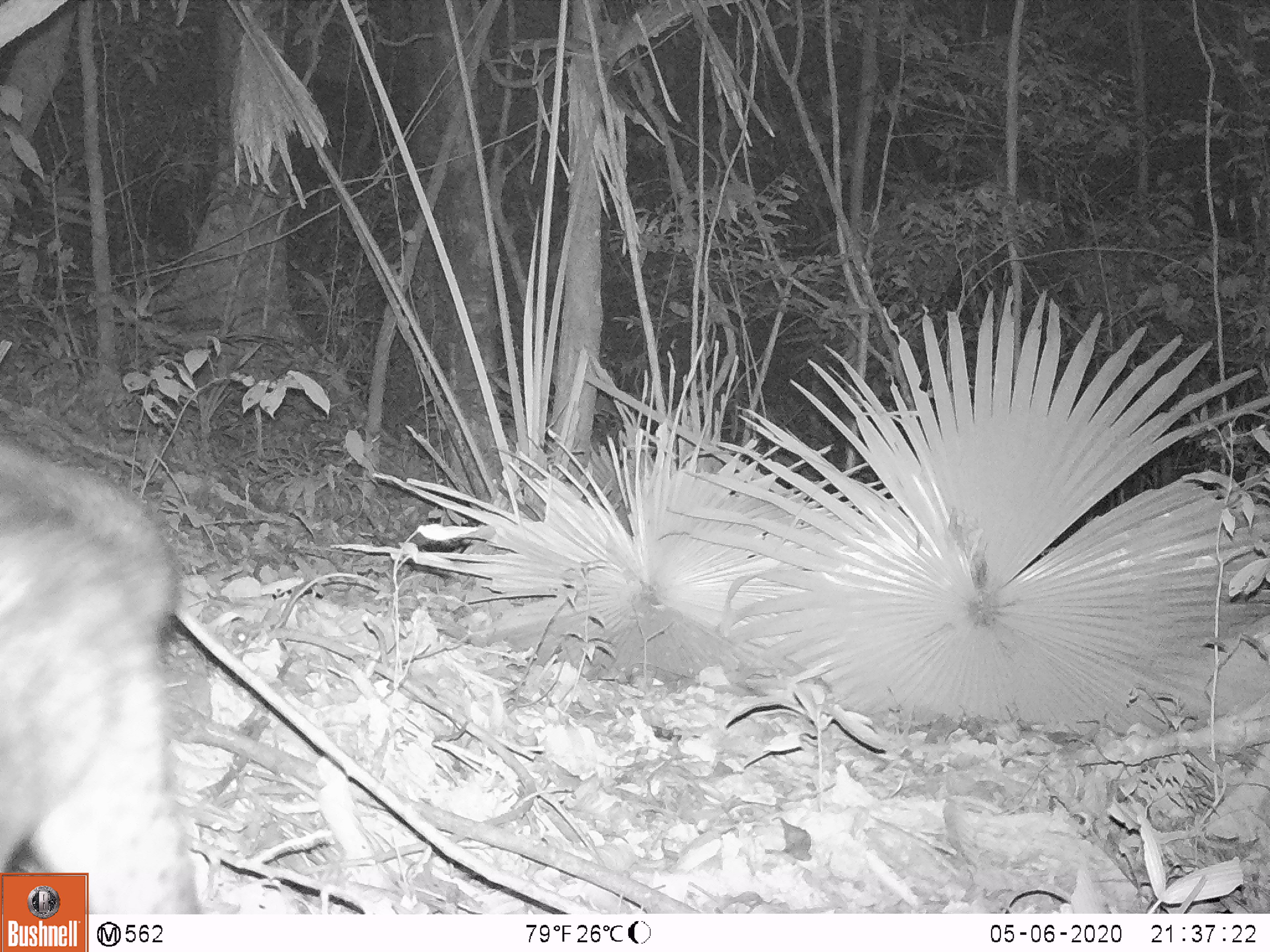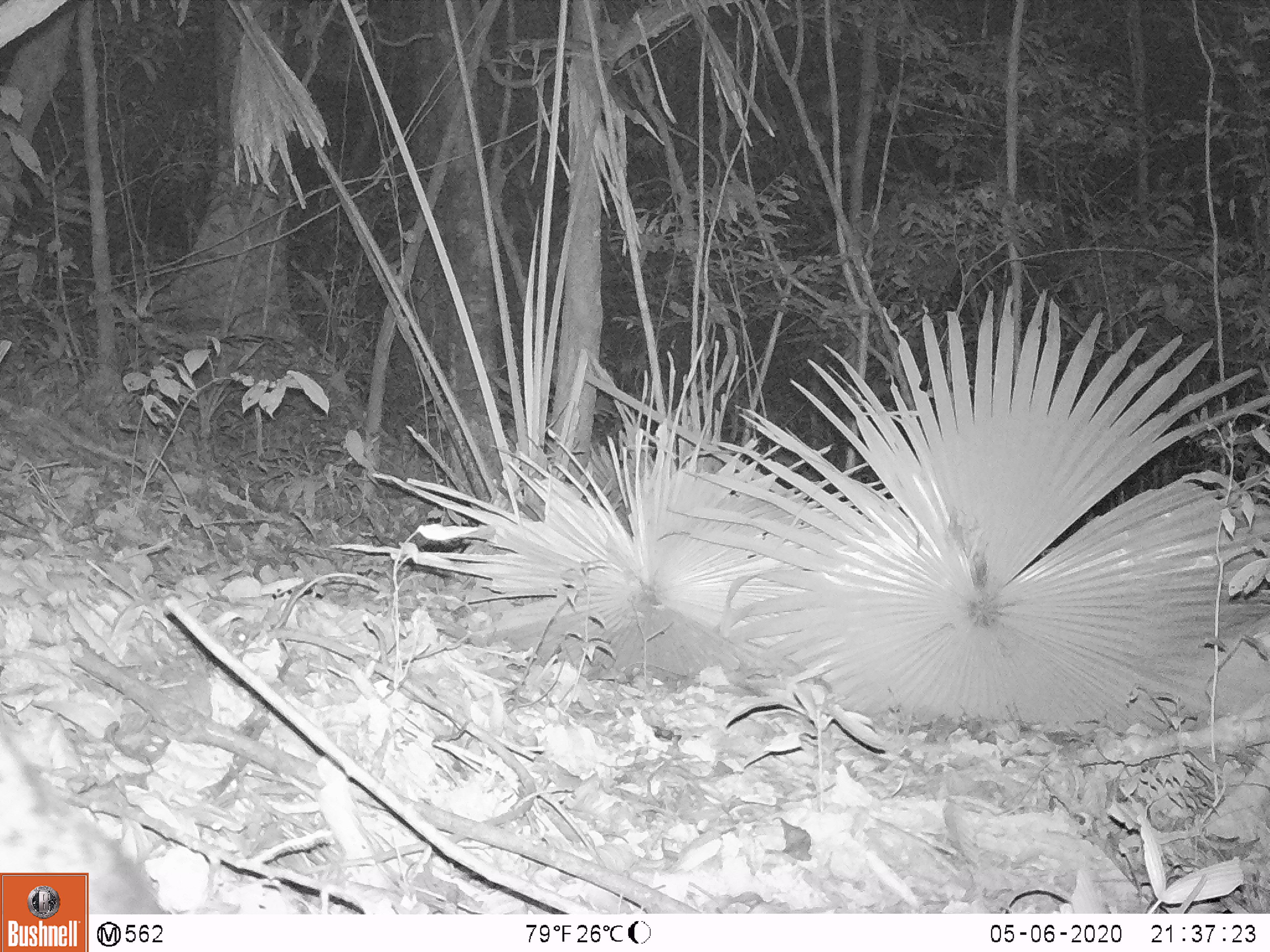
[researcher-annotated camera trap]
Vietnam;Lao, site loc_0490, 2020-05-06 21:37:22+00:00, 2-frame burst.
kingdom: Animalia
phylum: Chordata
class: Mammalia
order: Carnivora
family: Viverridae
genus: Paradoxurus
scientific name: Paradoxurus hermaphroditus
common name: common palm civet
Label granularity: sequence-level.